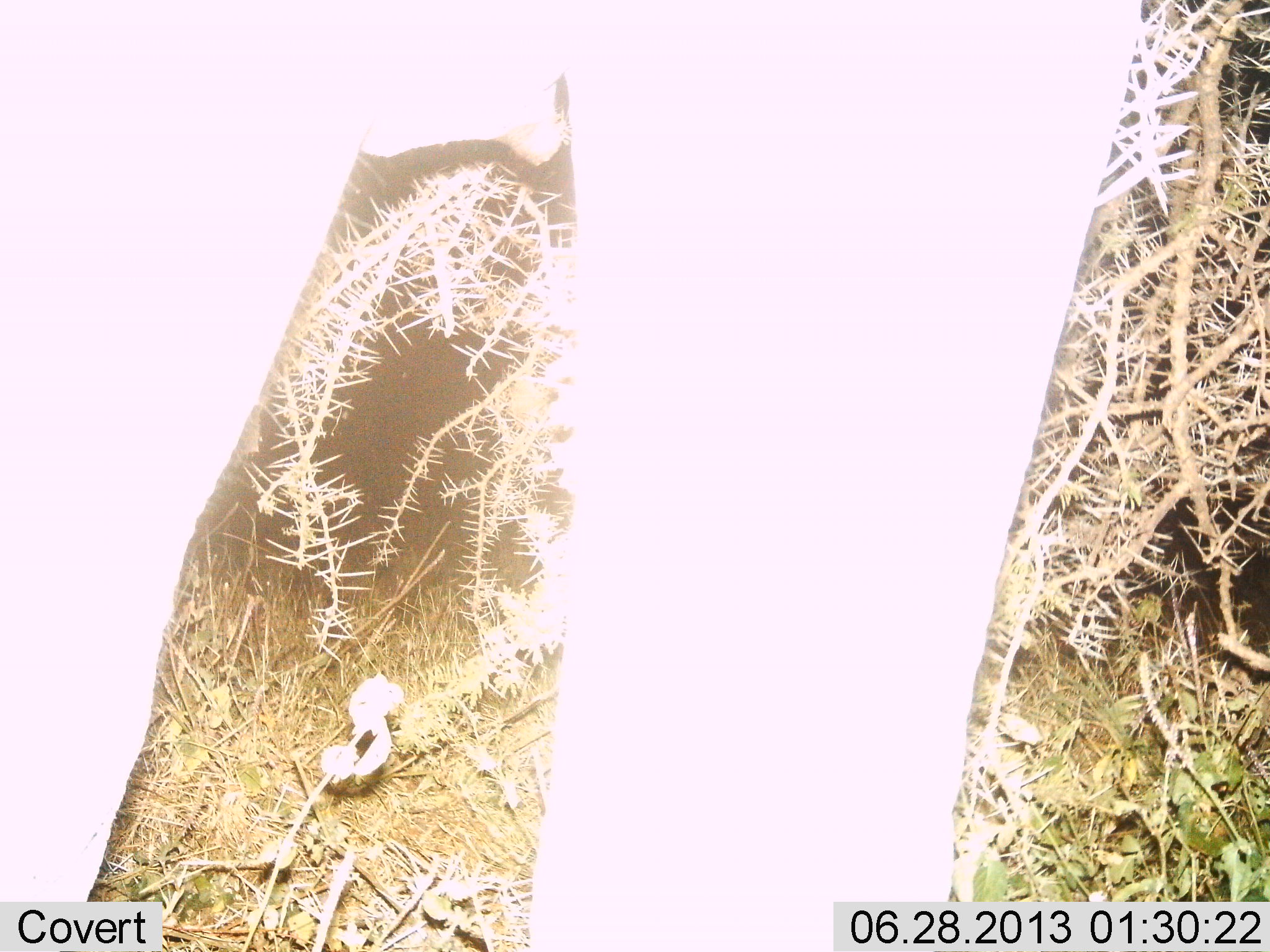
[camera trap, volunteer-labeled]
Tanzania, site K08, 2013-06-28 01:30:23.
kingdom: Animalia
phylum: Chordata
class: Mammalia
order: Proboscidea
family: Elephantidae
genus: Loxodonta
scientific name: Loxodonta africana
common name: african bush elephant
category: elephant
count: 1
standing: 89%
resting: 0%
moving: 5%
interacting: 0%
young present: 0%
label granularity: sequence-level